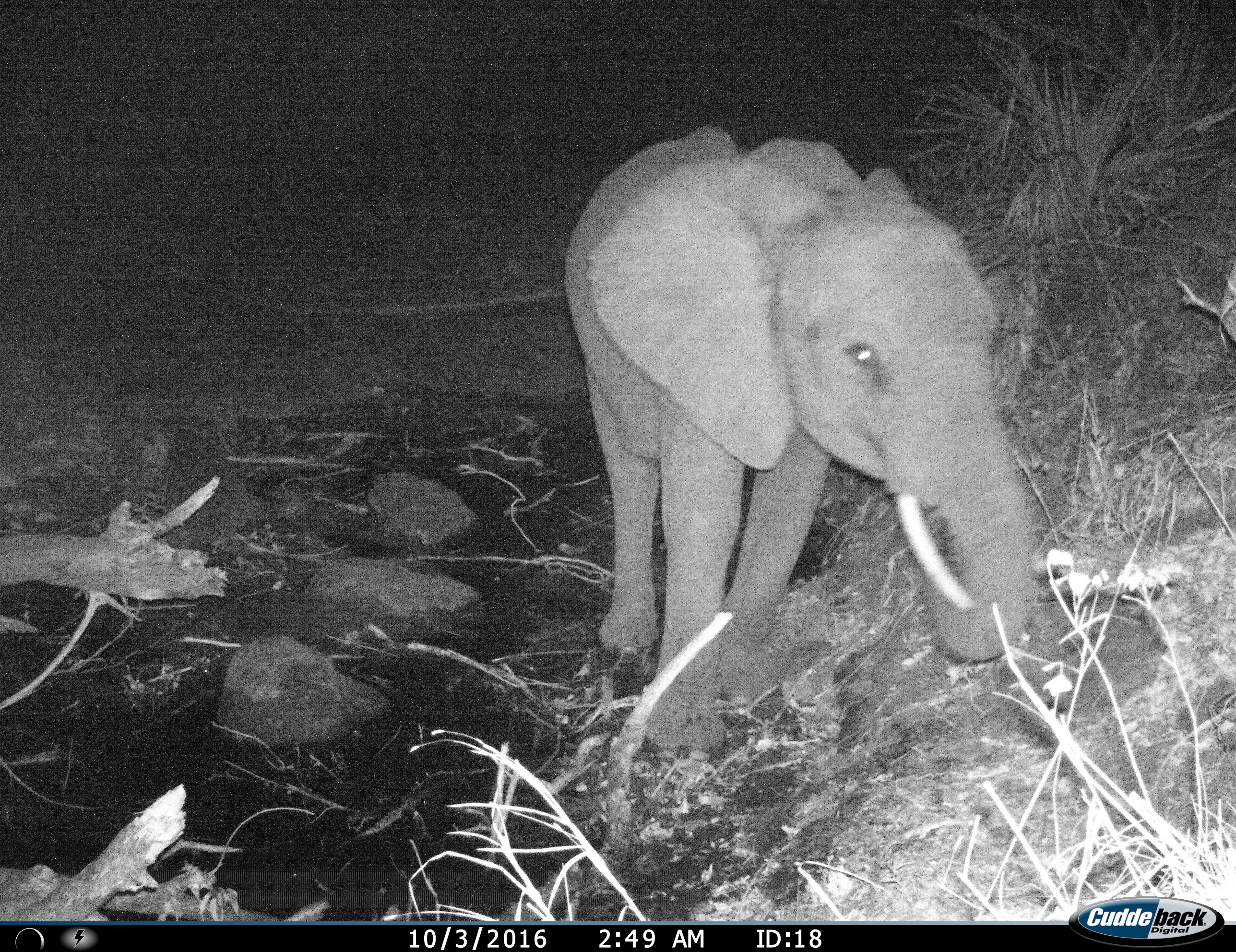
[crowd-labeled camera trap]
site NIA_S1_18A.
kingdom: Animalia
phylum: Chordata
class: Mammalia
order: Proboscidea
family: Elephantidae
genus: Loxodonta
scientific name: Loxodonta africana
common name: african bush elephant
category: elephant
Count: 1.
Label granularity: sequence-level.